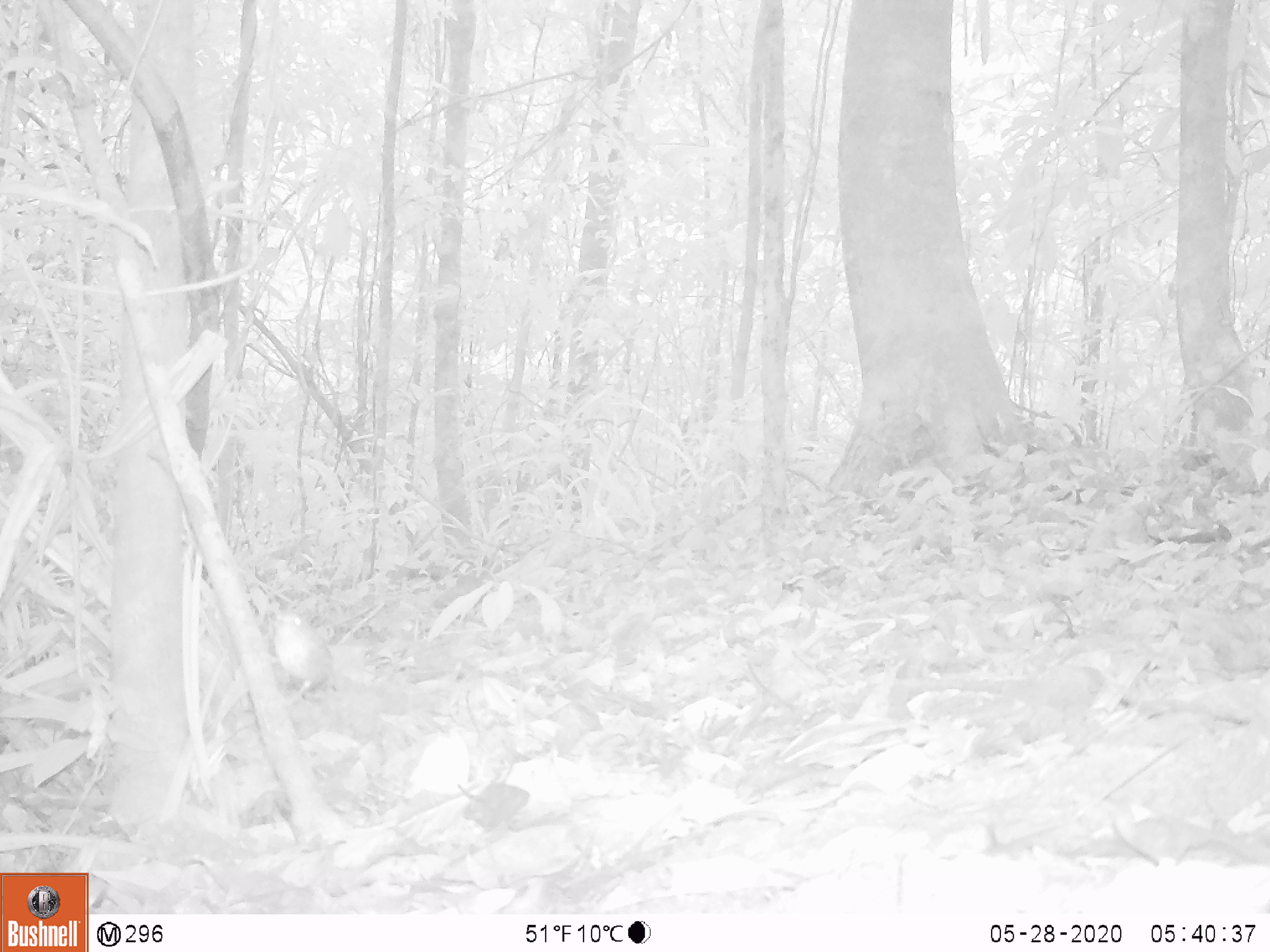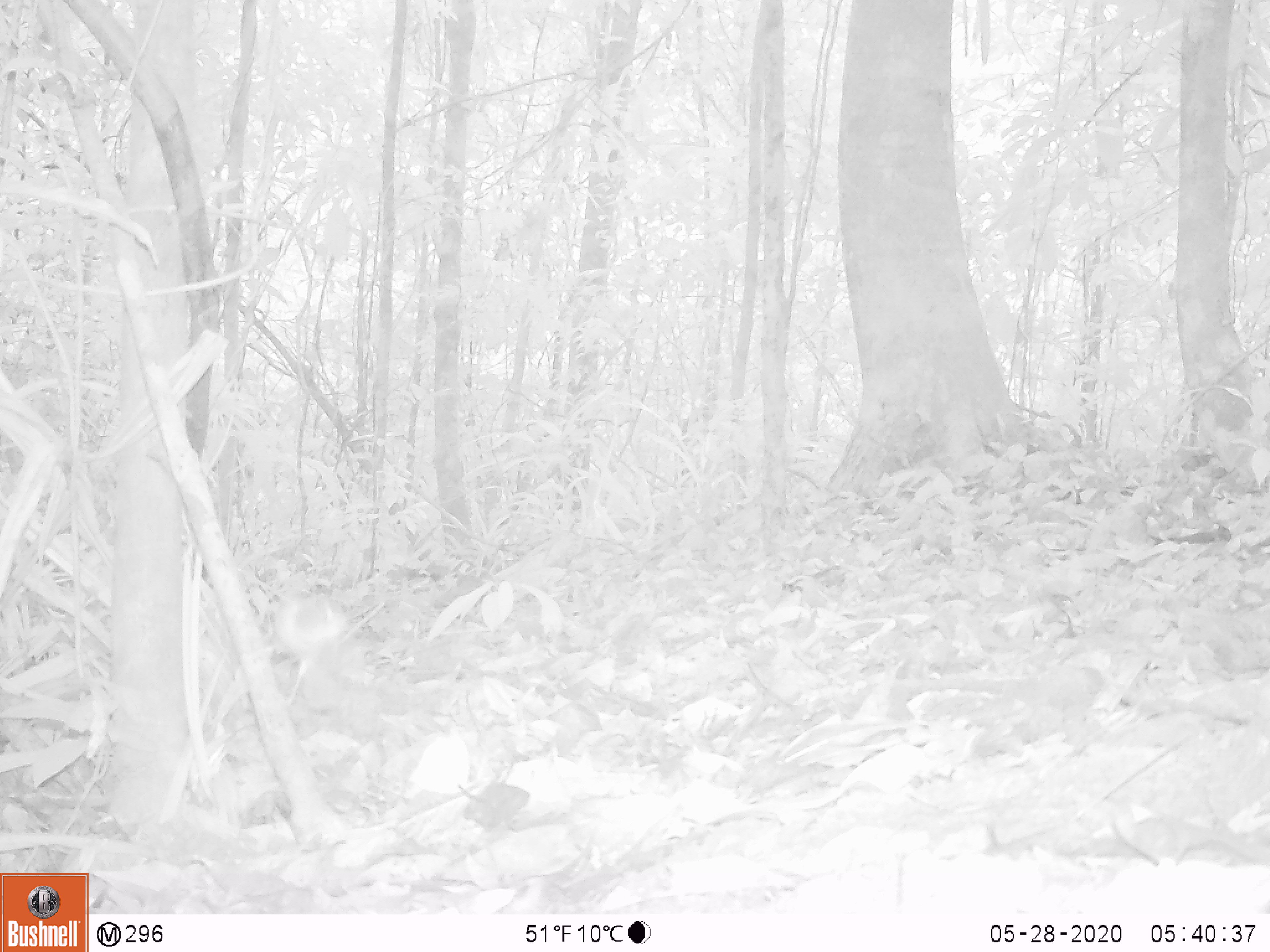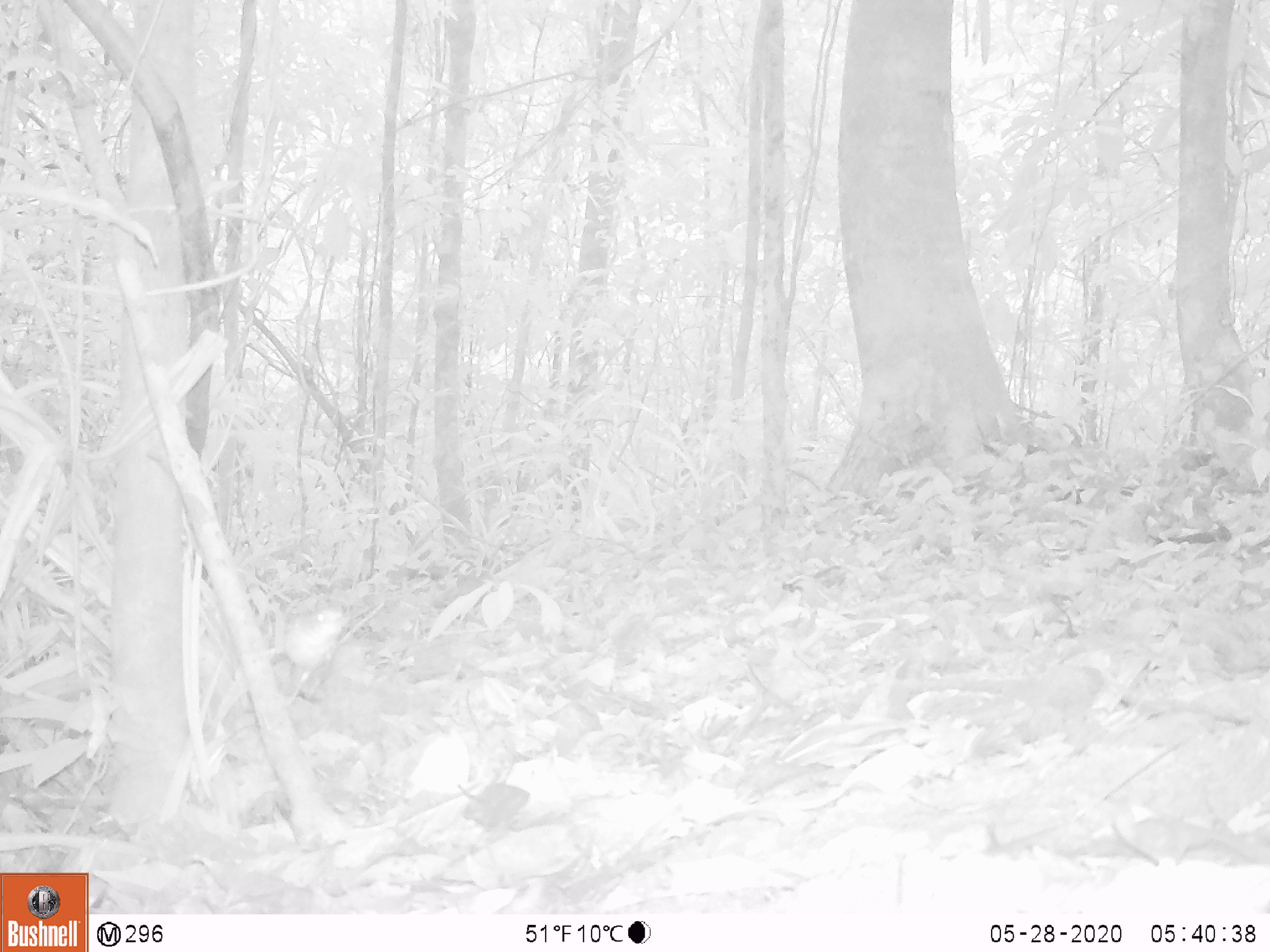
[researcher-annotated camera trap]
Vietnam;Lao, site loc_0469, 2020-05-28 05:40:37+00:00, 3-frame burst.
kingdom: Animalia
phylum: Chordata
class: Aves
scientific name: Aves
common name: bird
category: unidentified bird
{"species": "unidentified bird (bird) (Aves)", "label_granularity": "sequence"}